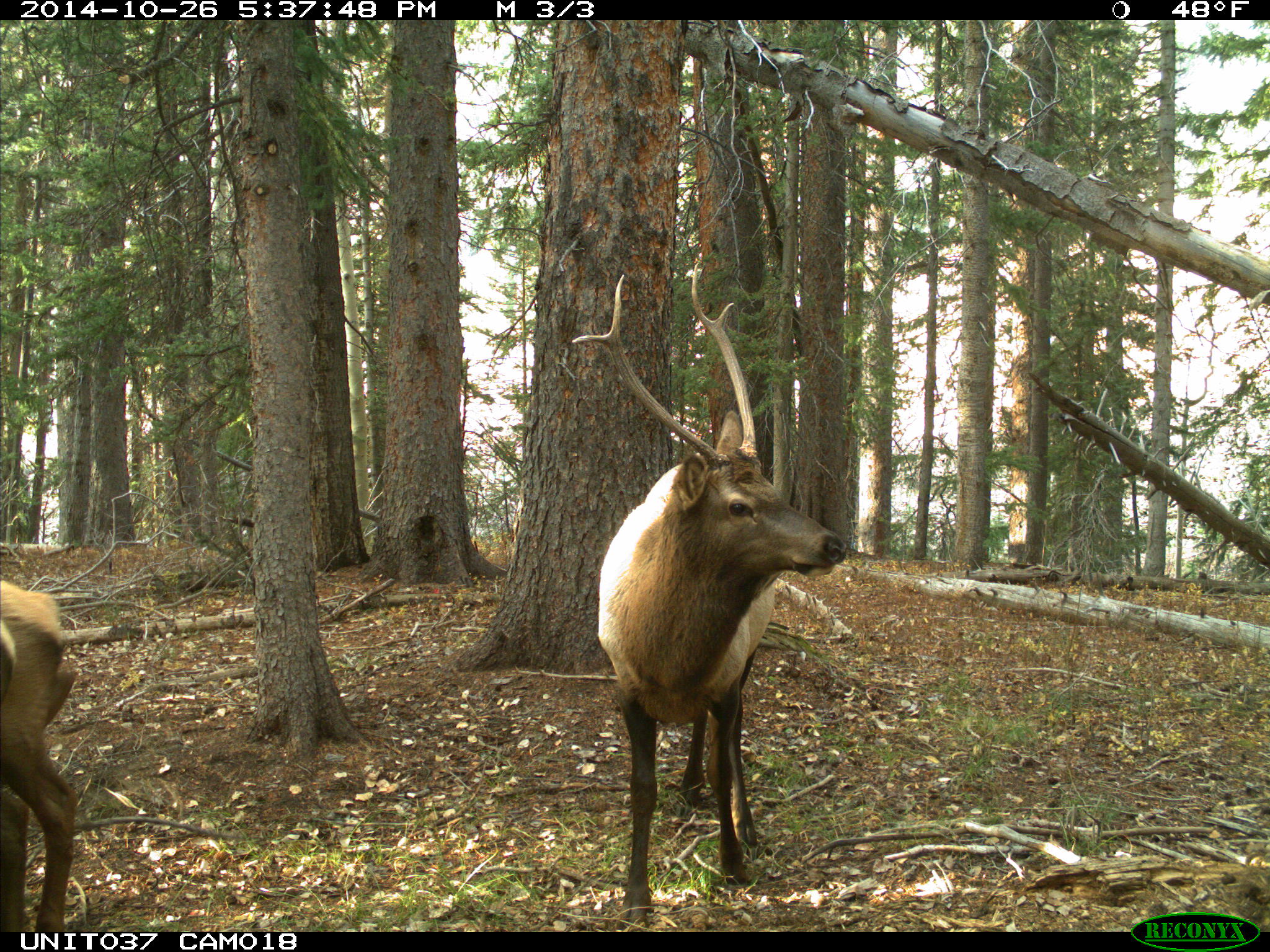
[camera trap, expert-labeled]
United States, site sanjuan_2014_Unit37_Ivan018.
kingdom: Animalia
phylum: Chordata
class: Mammalia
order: Artiodactyla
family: Cervidae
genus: Cervus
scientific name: Cervus elaphus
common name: red deer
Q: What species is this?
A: Cervus elaphus (red deer).